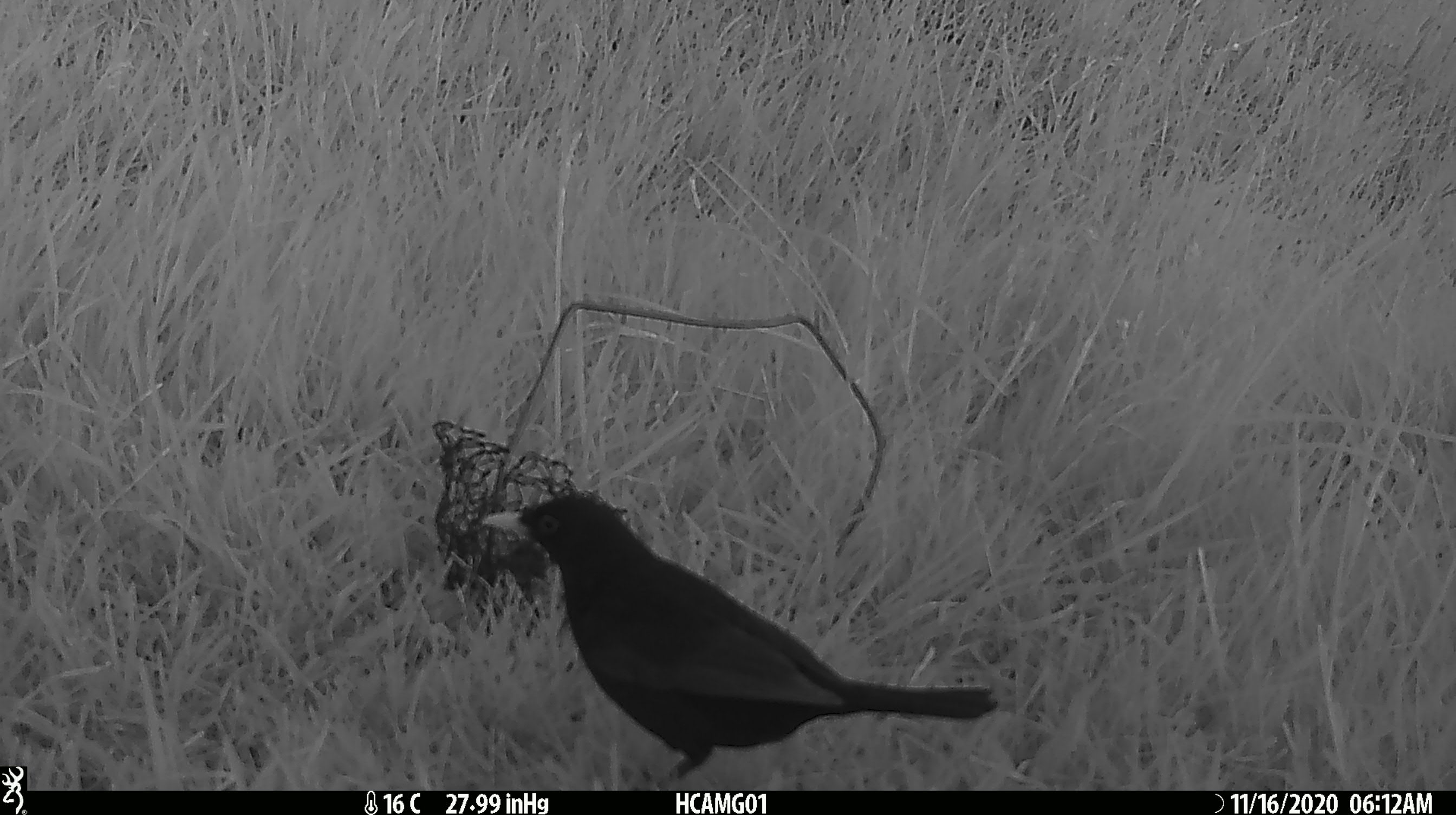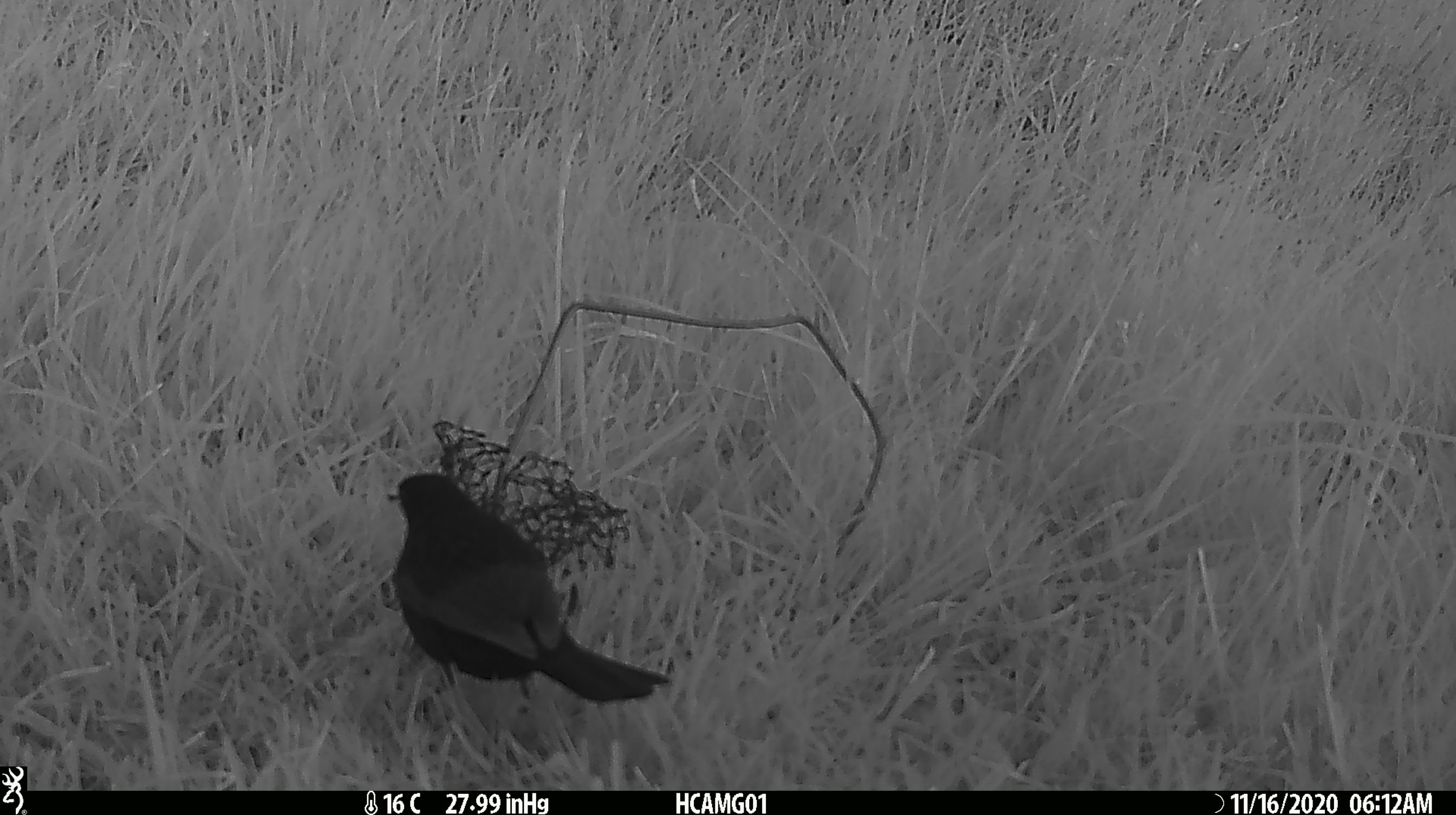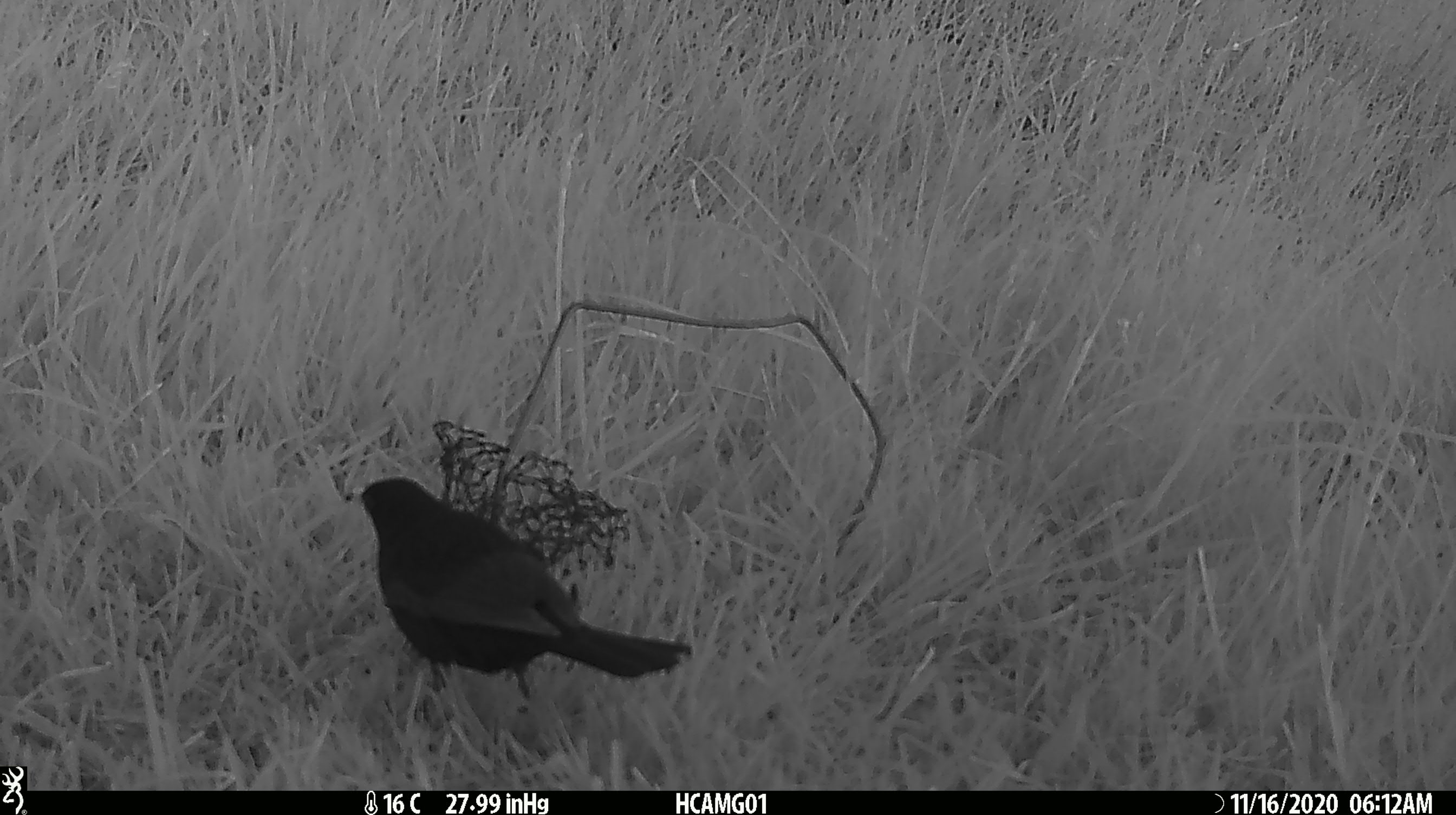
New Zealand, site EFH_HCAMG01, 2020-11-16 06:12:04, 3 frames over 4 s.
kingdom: Animalia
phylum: Chordata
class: Aves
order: Passeriformes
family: Turdidae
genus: Turdus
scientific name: Turdus merula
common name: eurasian blackbird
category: blackbird